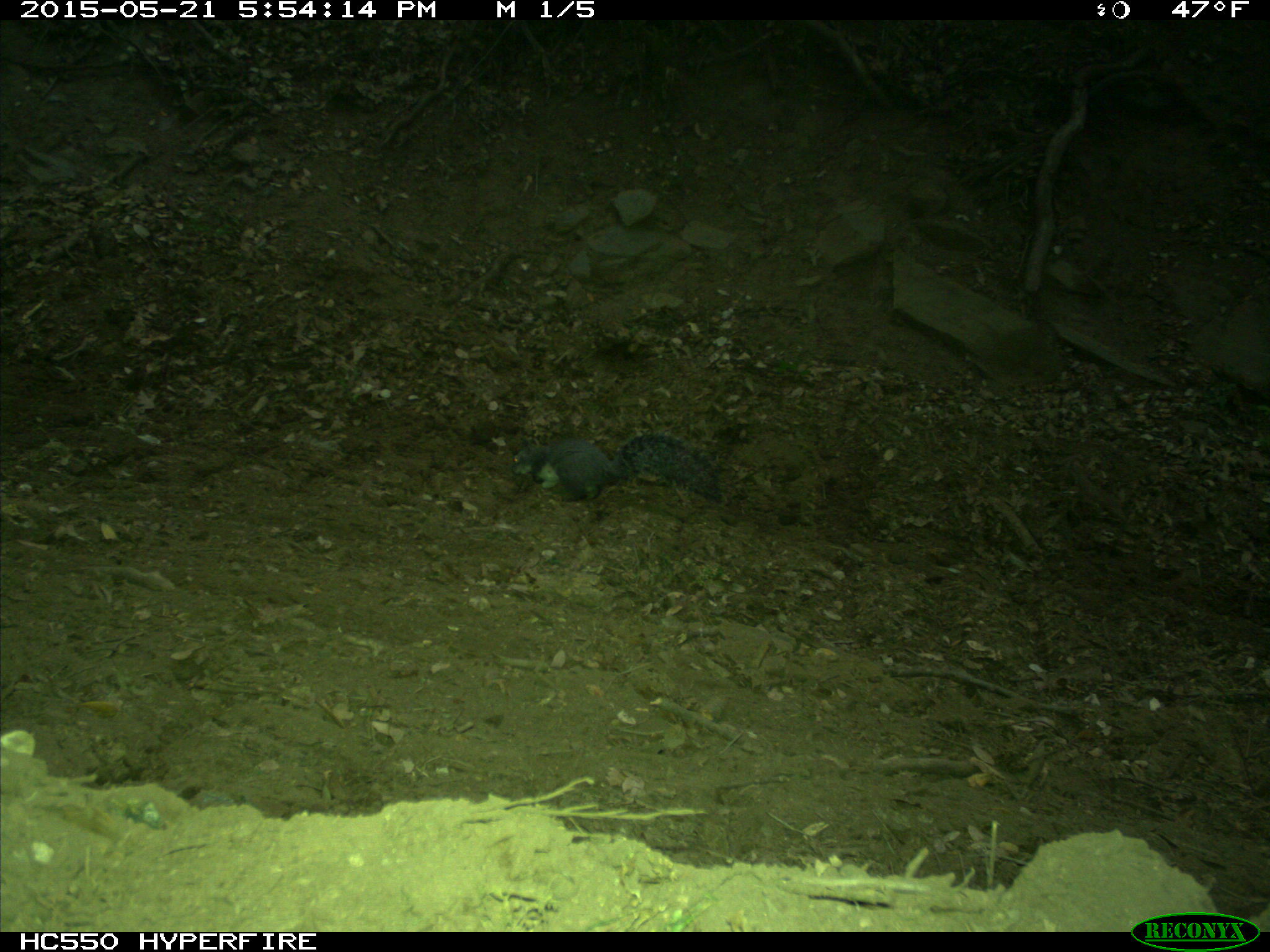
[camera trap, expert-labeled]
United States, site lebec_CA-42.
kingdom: Animalia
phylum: Chordata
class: Mammalia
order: Rodentia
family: Sciuridae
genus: Sciurus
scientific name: Sciurus carolinensis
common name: eastern gray squirrel